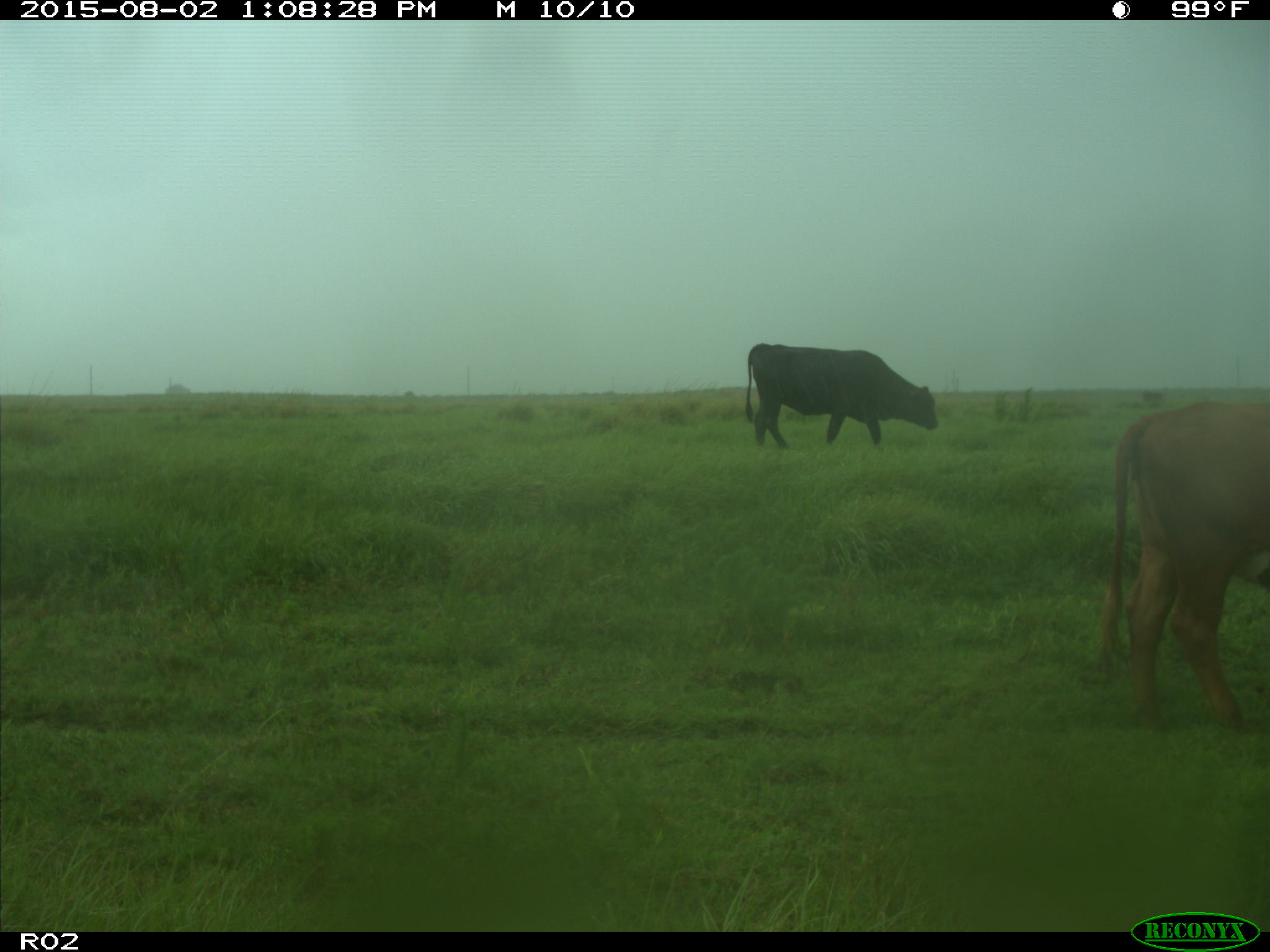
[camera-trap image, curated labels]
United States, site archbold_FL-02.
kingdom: Animalia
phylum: Chordata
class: Mammalia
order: Artiodactyla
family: Bovidae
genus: Bos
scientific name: Bos taurus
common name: domestic cow